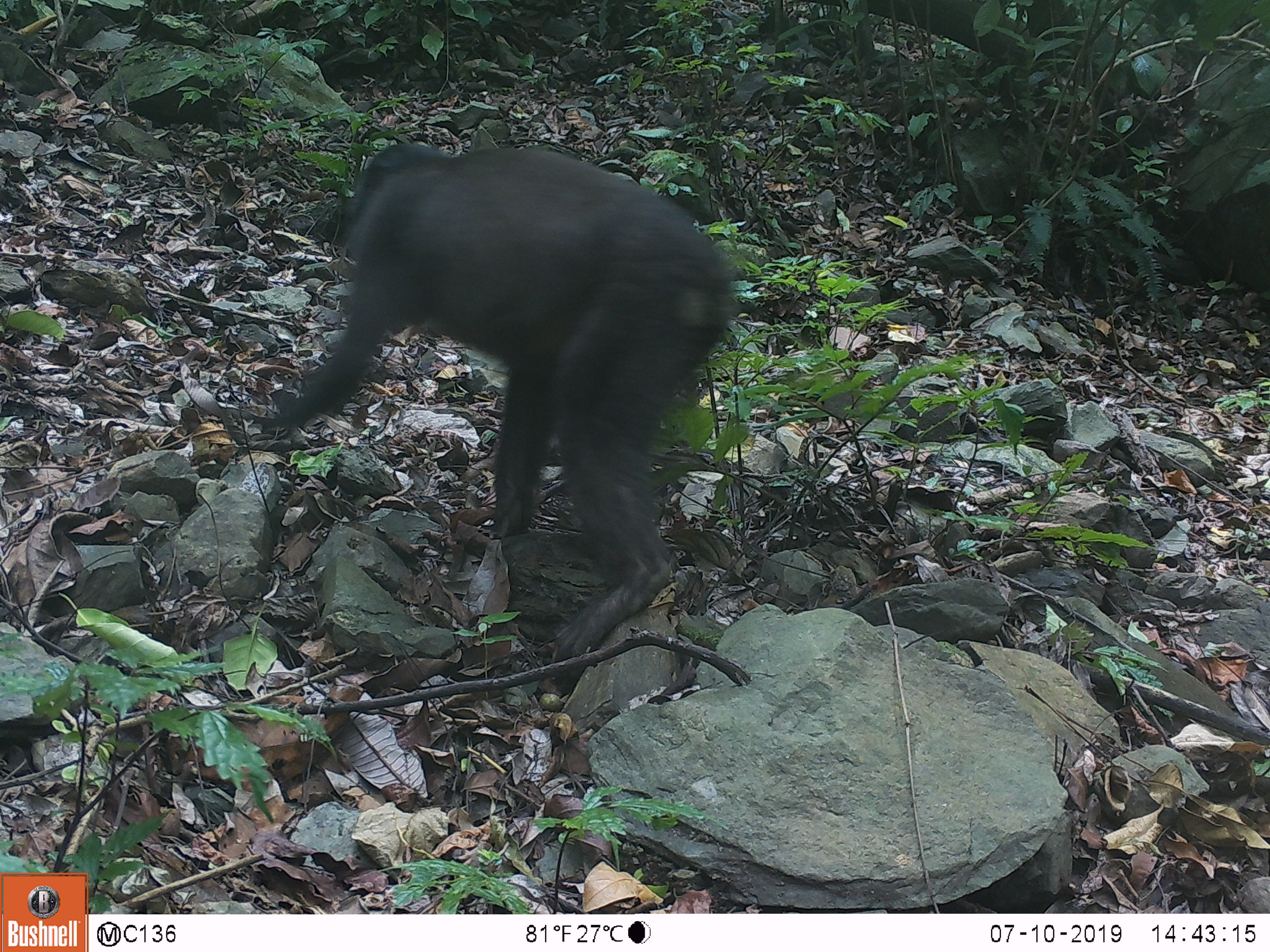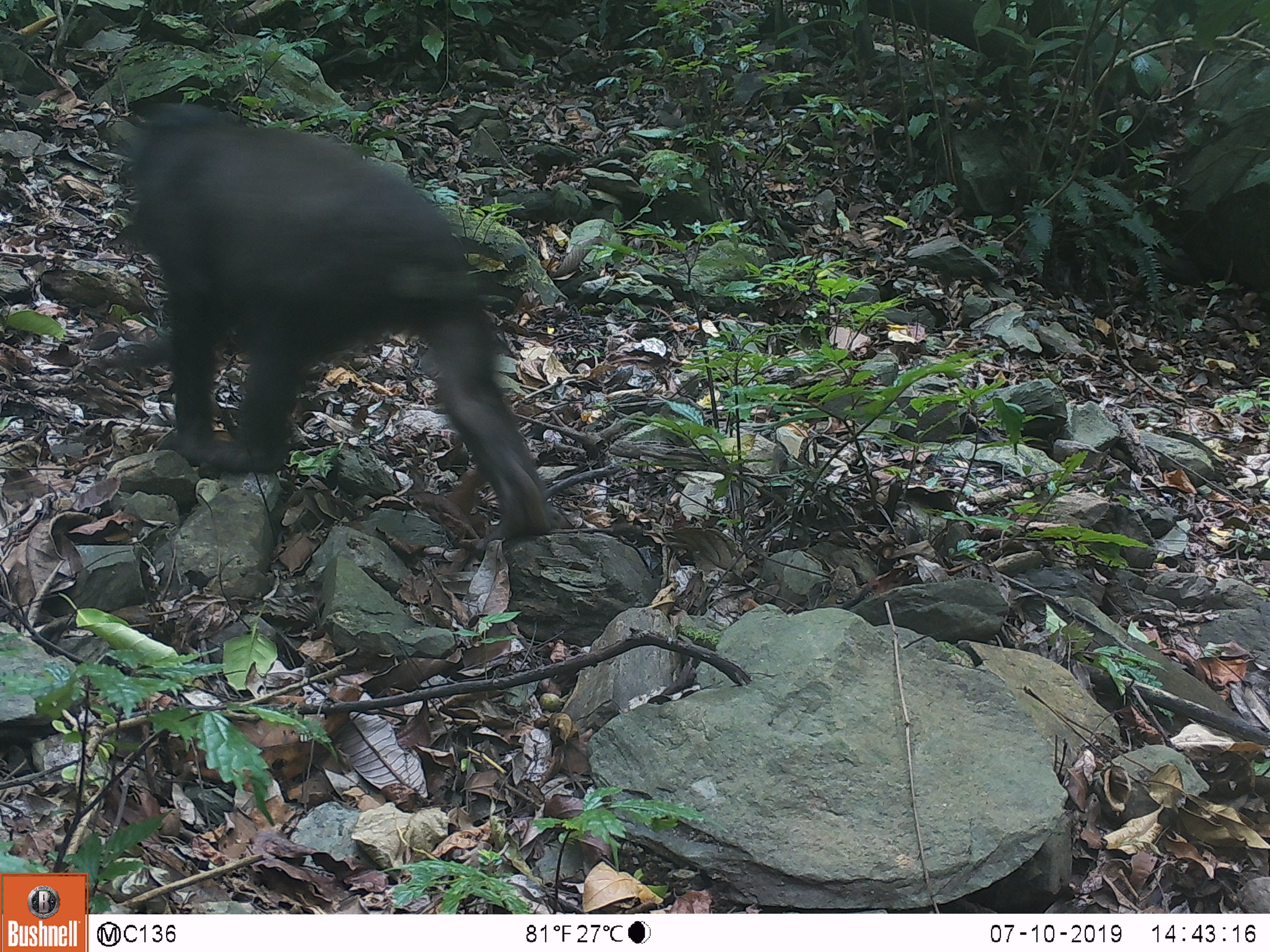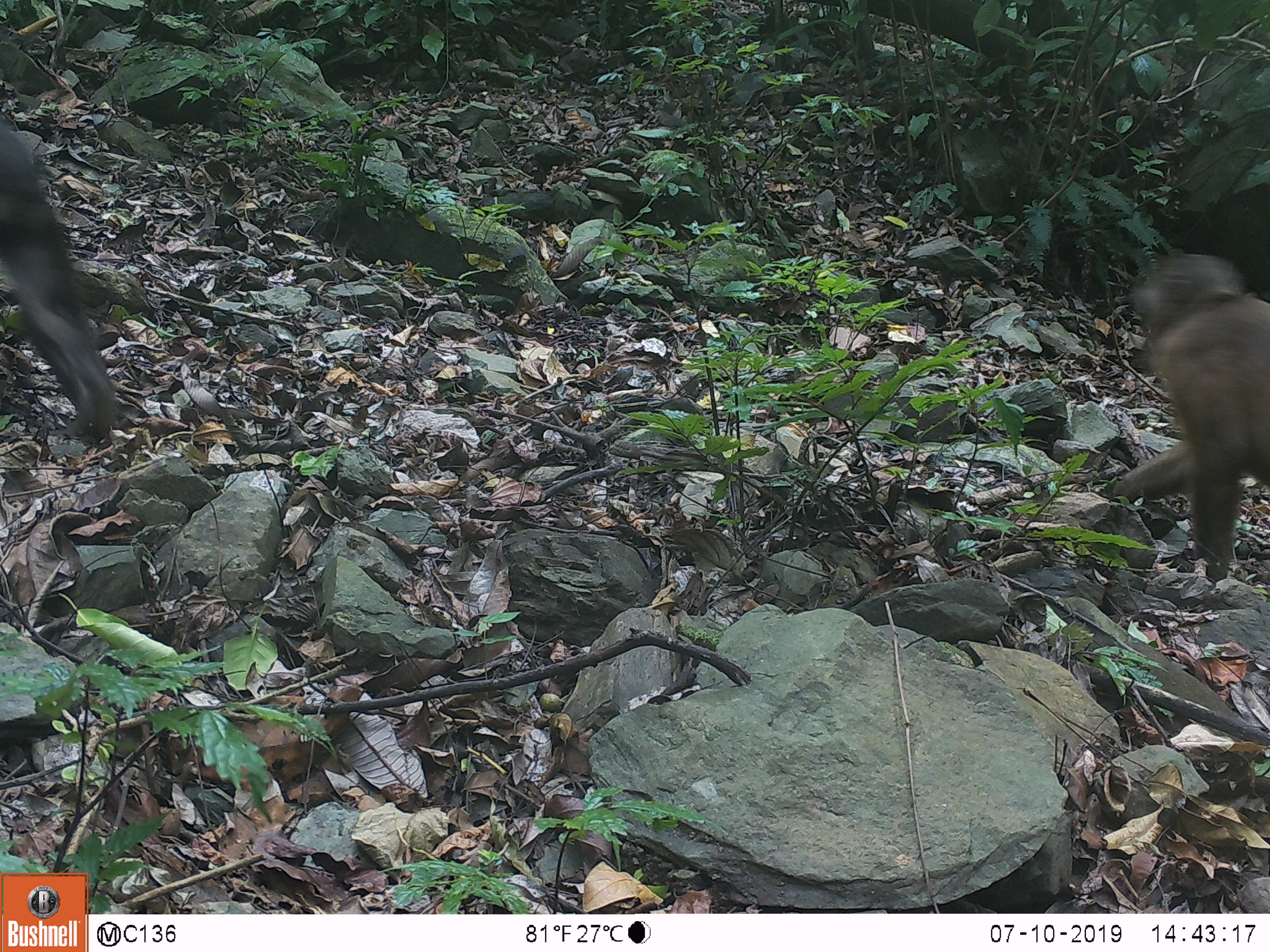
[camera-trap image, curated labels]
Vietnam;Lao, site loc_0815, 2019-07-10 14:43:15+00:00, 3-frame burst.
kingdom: Animalia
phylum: Chordata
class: Mammalia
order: Primates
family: Cercopithecidae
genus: Macaca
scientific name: Macaca arctoides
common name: stump-tailed macaque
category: stump tailed macaque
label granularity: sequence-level